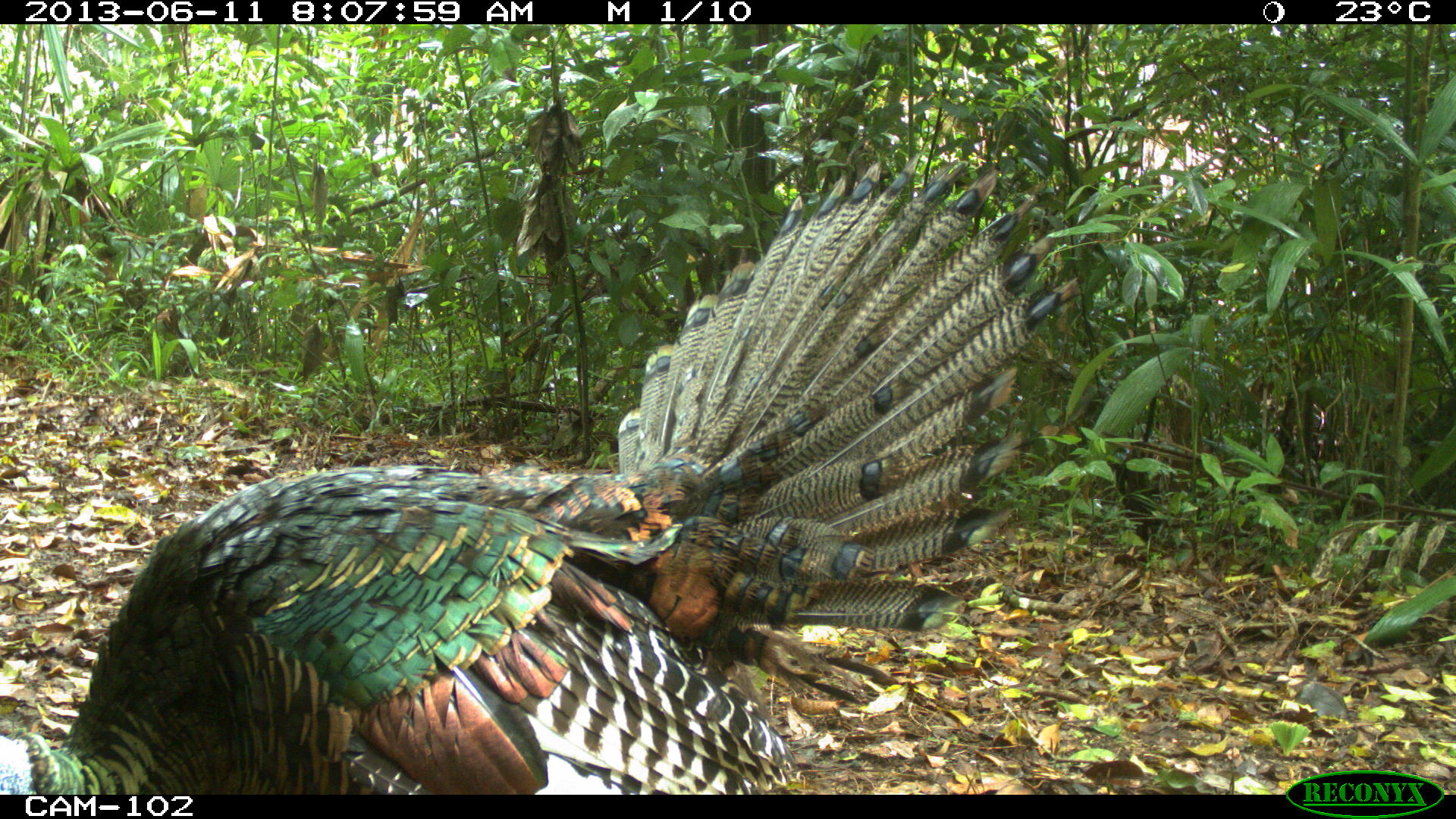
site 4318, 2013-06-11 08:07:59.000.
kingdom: Animalia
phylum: Chordata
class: Aves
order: Galliformes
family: Phasianidae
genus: Meleagris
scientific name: Meleagris ocellata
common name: ocellated turkey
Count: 1.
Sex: male.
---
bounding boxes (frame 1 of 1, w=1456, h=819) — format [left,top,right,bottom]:
meleagris ocellata: [0,151,1080,795]